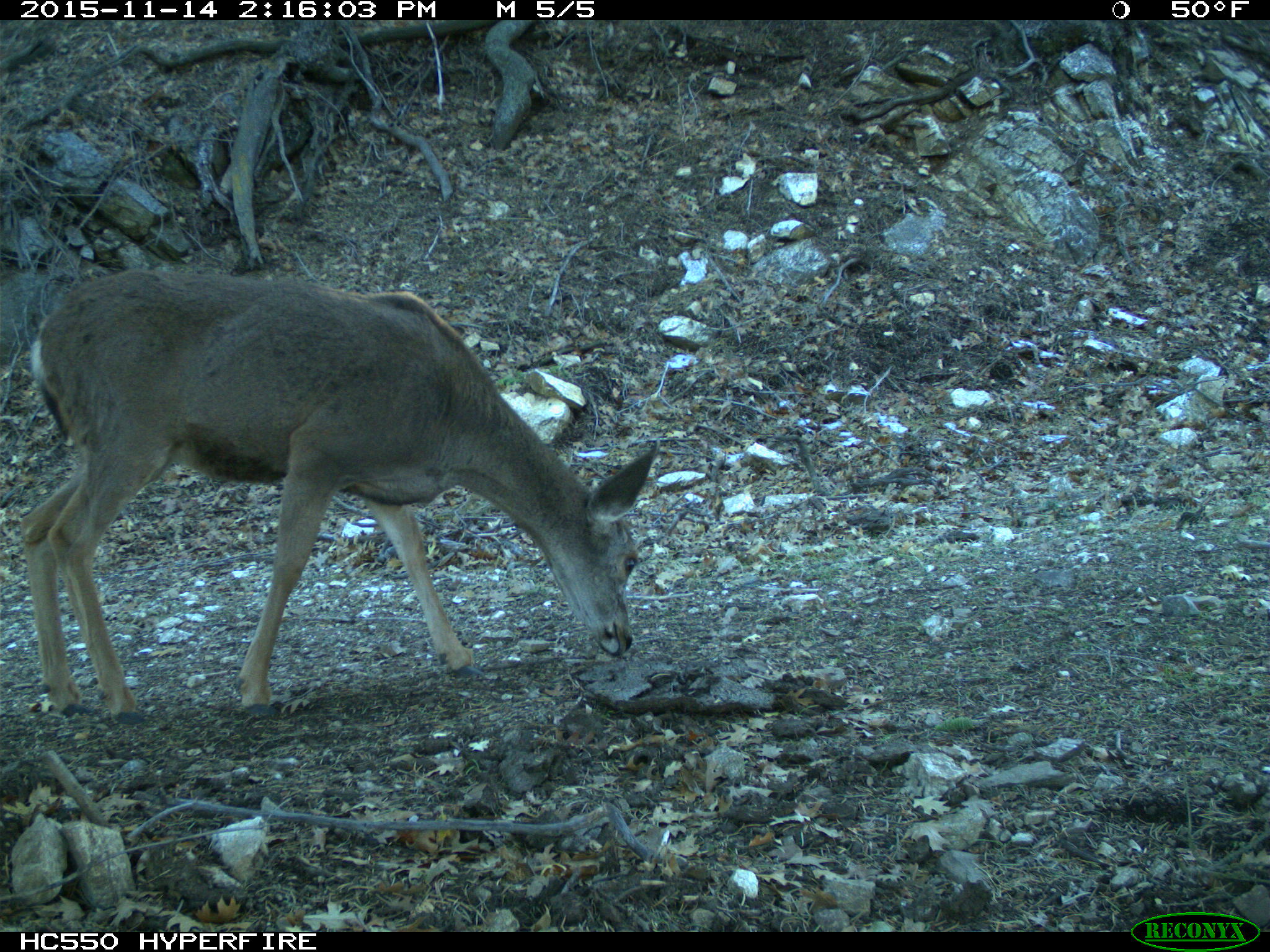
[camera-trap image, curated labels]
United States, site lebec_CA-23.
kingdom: Animalia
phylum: Chordata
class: Mammalia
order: Artiodactyla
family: Cervidae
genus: Odocoileus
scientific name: Odocoileus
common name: deer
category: unidentified deer